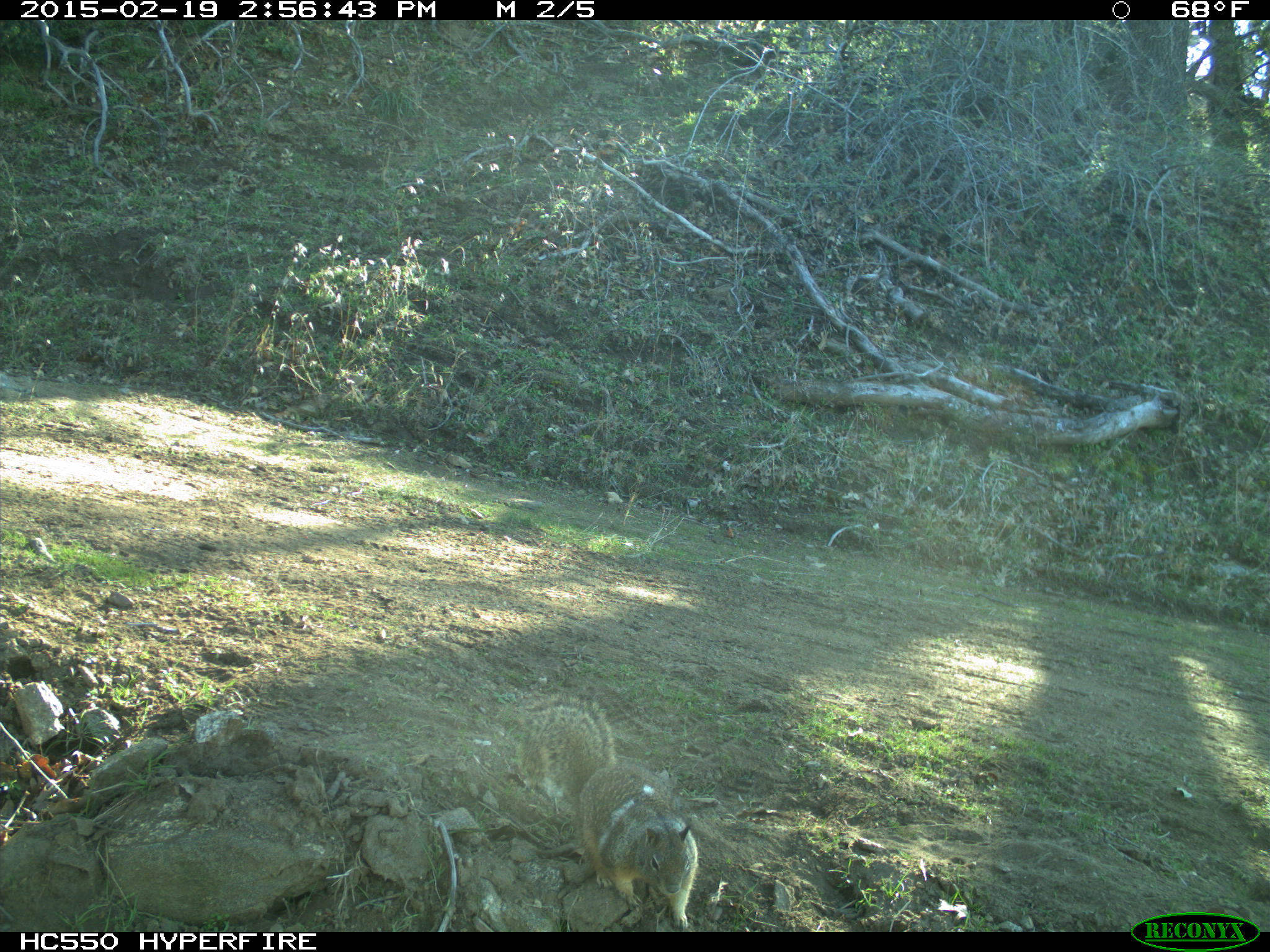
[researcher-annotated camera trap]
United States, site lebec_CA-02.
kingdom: Animalia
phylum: Chordata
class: Mammalia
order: Rodentia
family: Sciuridae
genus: Otospermophilus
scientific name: Otospermophilus beecheyi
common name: california ground squirrel